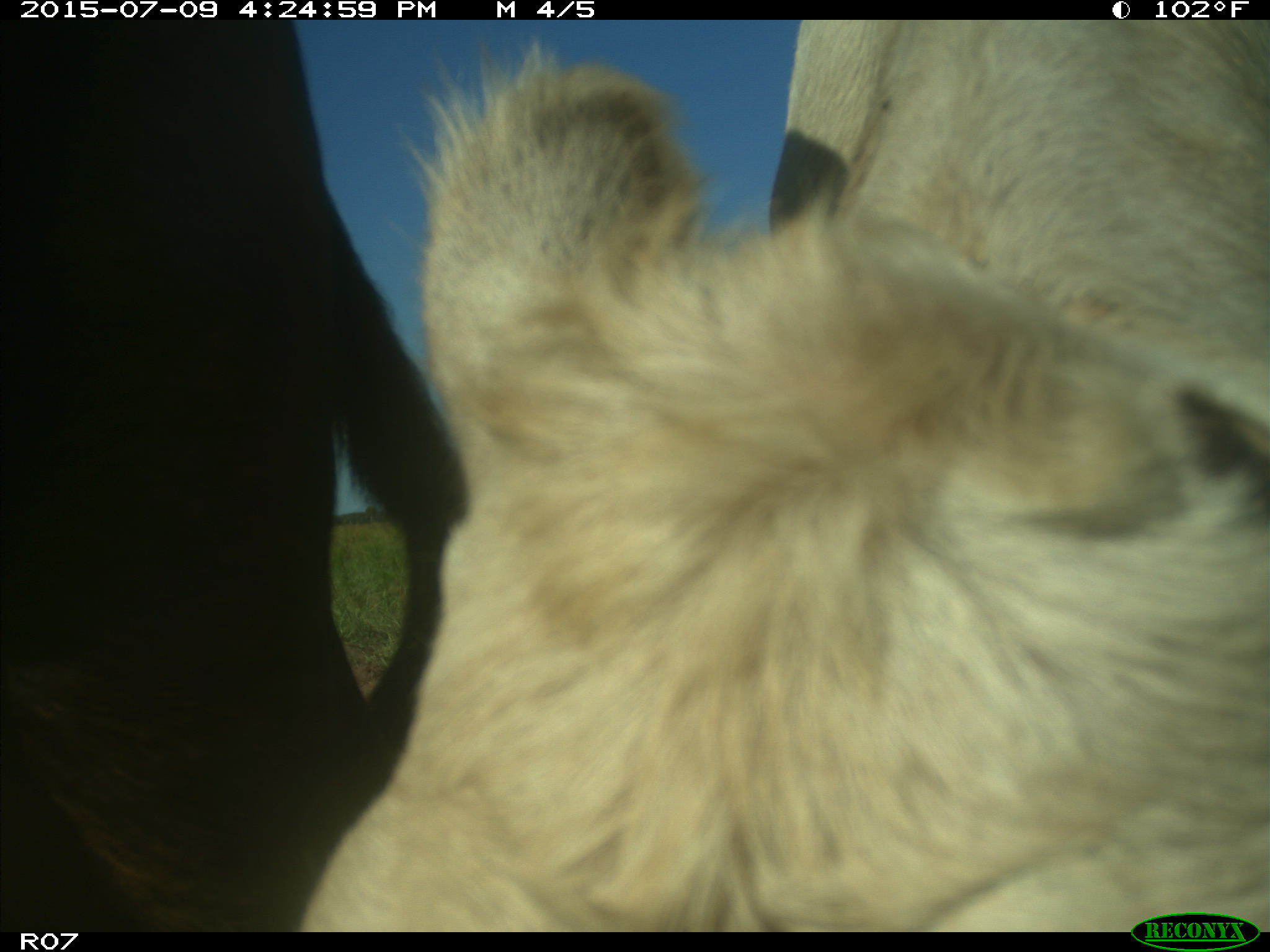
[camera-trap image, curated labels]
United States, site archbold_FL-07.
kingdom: Animalia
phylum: Chordata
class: Mammalia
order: Artiodactyla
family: Bovidae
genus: Bos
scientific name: Bos taurus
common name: domestic cow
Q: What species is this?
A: Bos taurus (domestic cow).